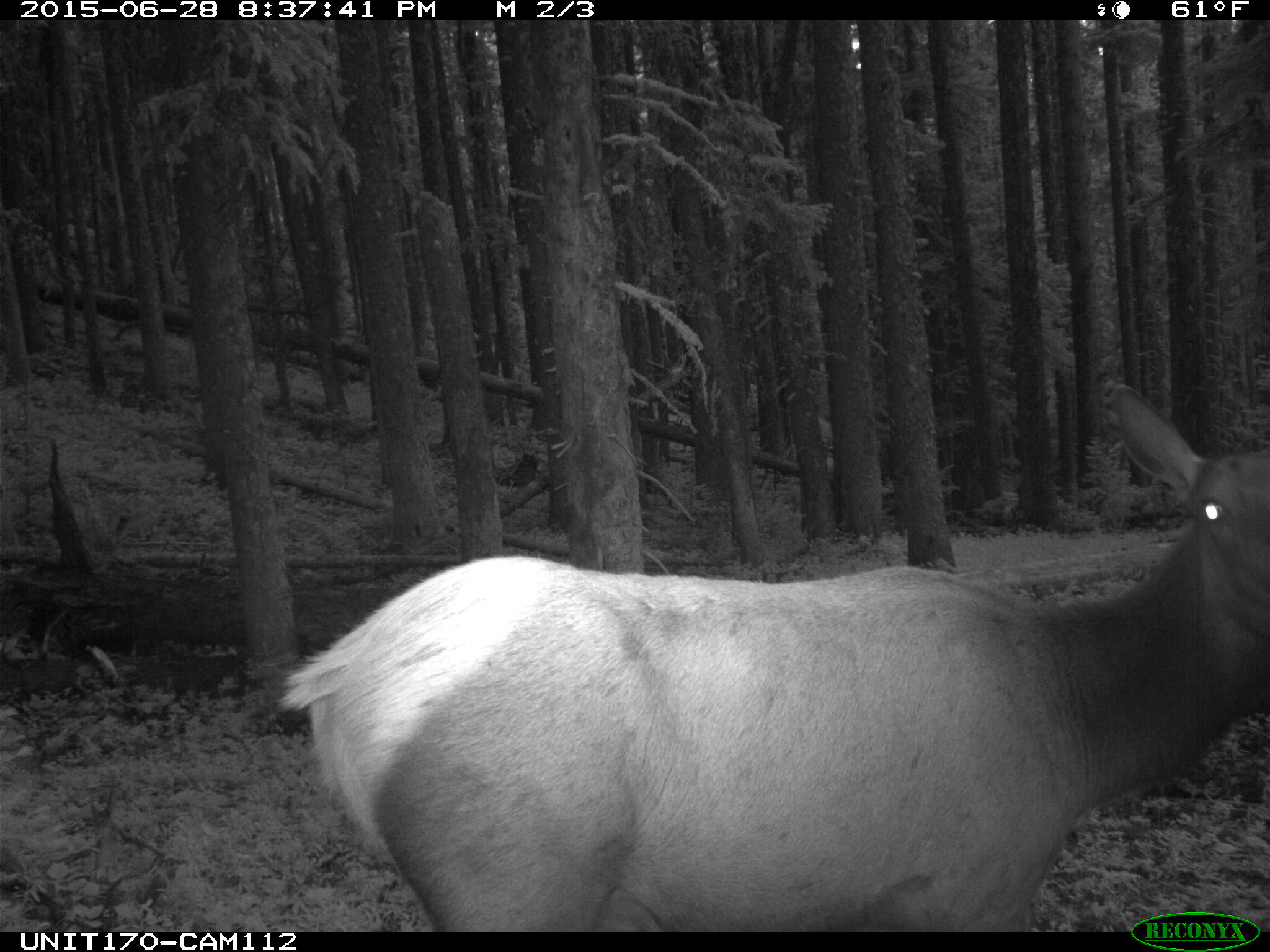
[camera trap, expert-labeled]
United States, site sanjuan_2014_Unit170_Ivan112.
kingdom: Animalia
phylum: Chordata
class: Mammalia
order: Artiodactyla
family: Cervidae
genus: Cervus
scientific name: Cervus elaphus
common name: red deer